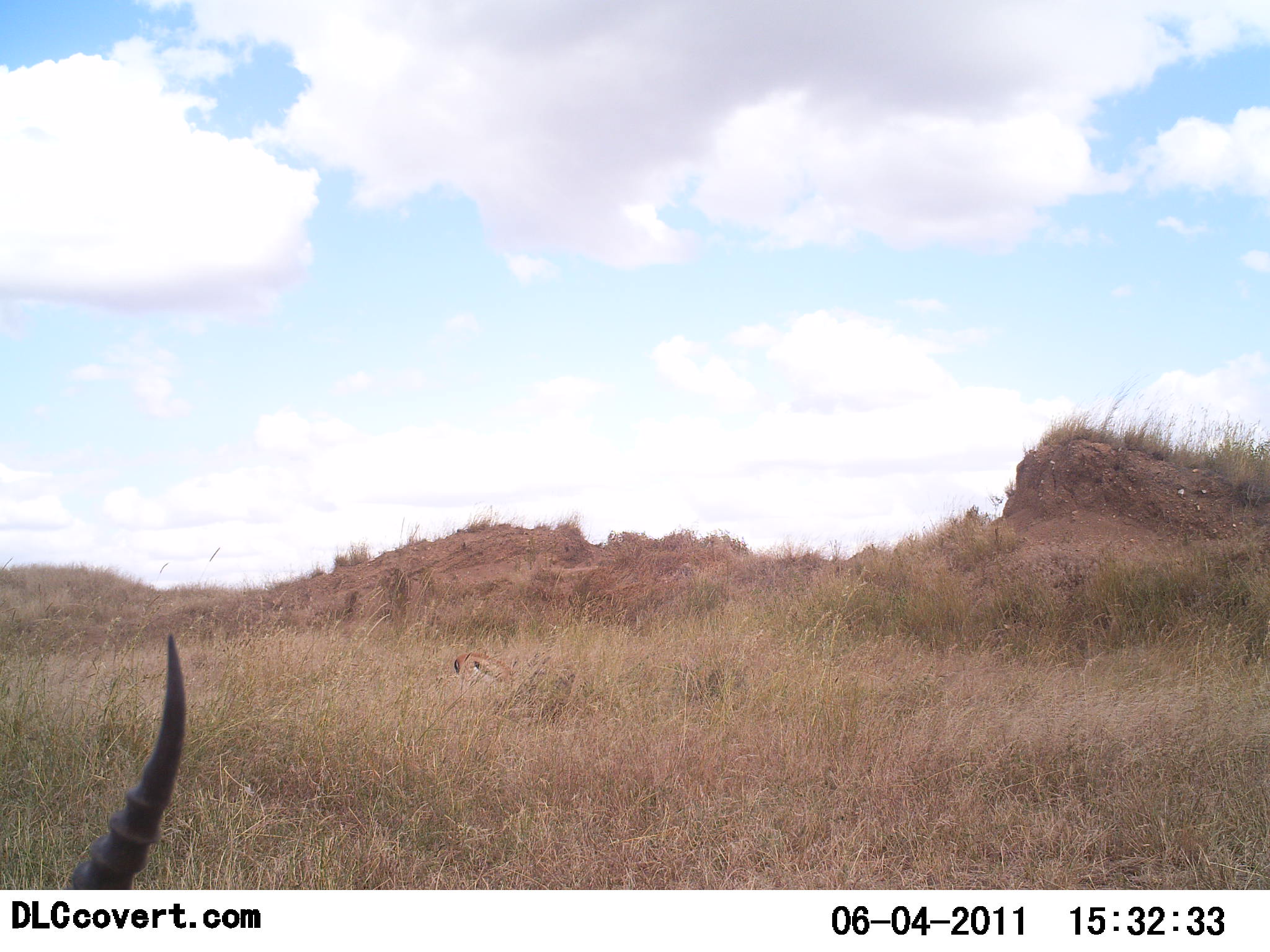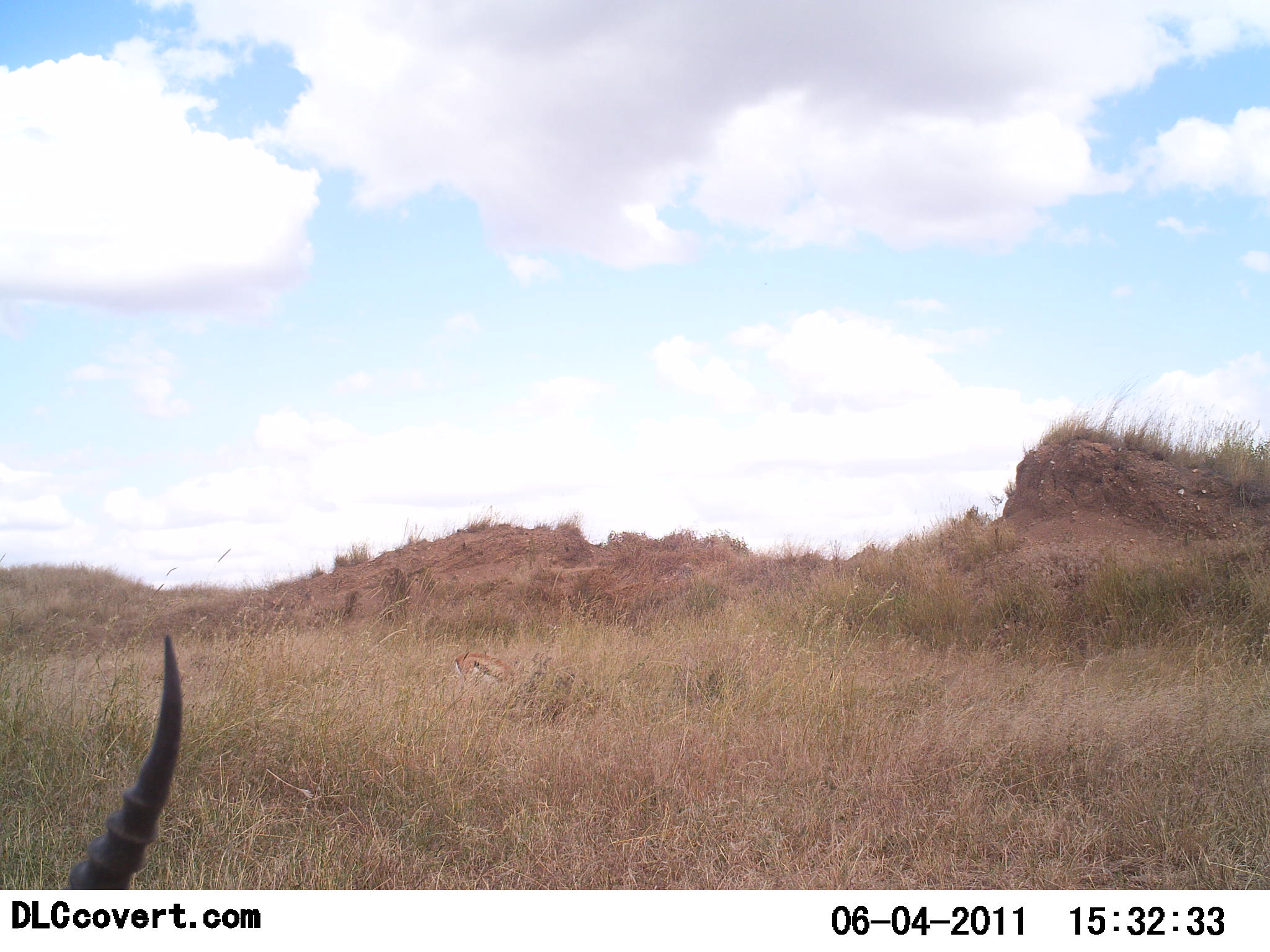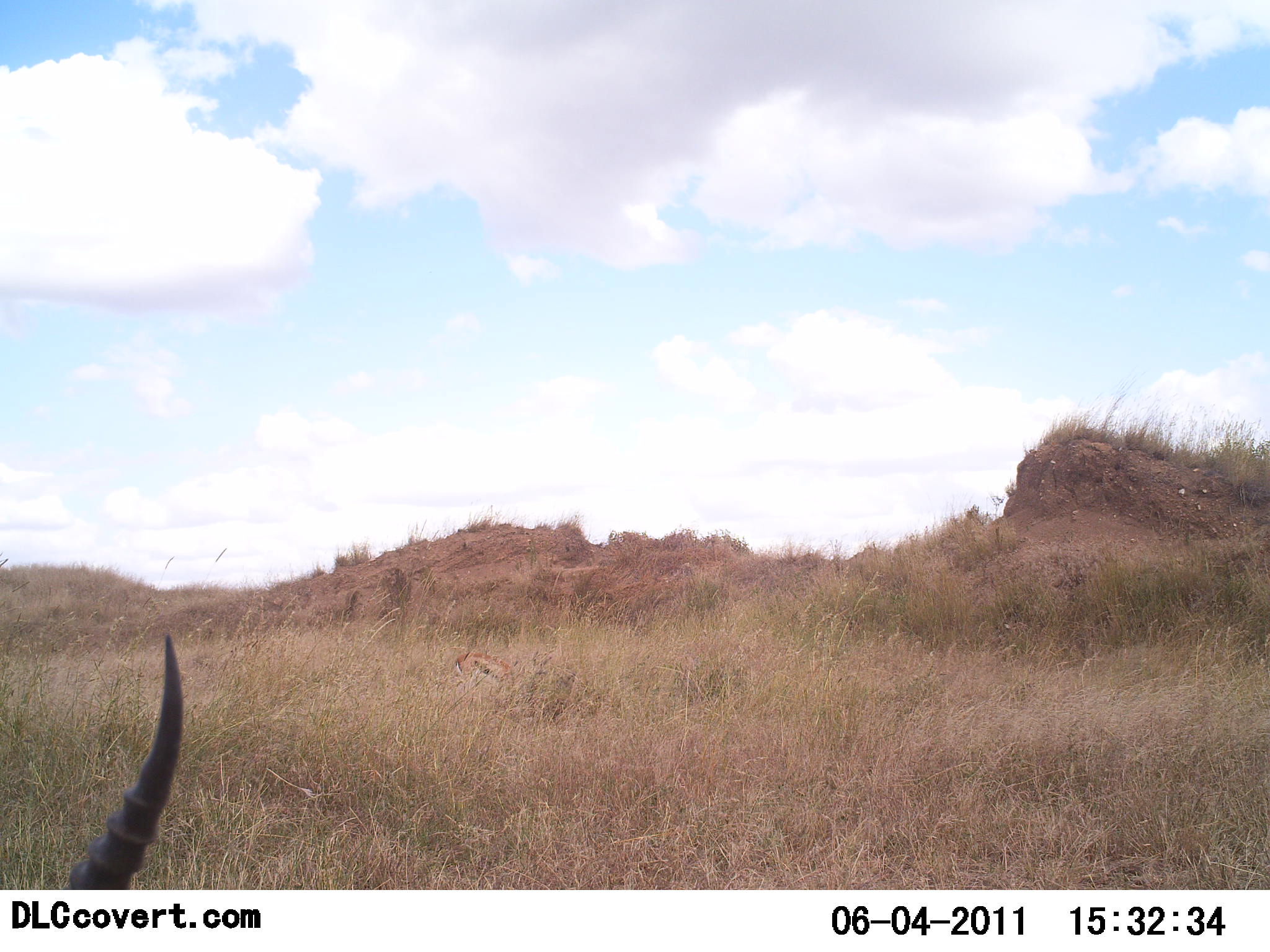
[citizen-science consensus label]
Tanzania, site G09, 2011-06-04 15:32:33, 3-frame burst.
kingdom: Animalia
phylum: Chordata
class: Mammalia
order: Artiodactyla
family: Bovidae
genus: Eudorcas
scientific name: Eudorcas thomsonii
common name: thomson's gazelle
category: gazellethomsons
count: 2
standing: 20%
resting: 40%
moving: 20%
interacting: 0%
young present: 0%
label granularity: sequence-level